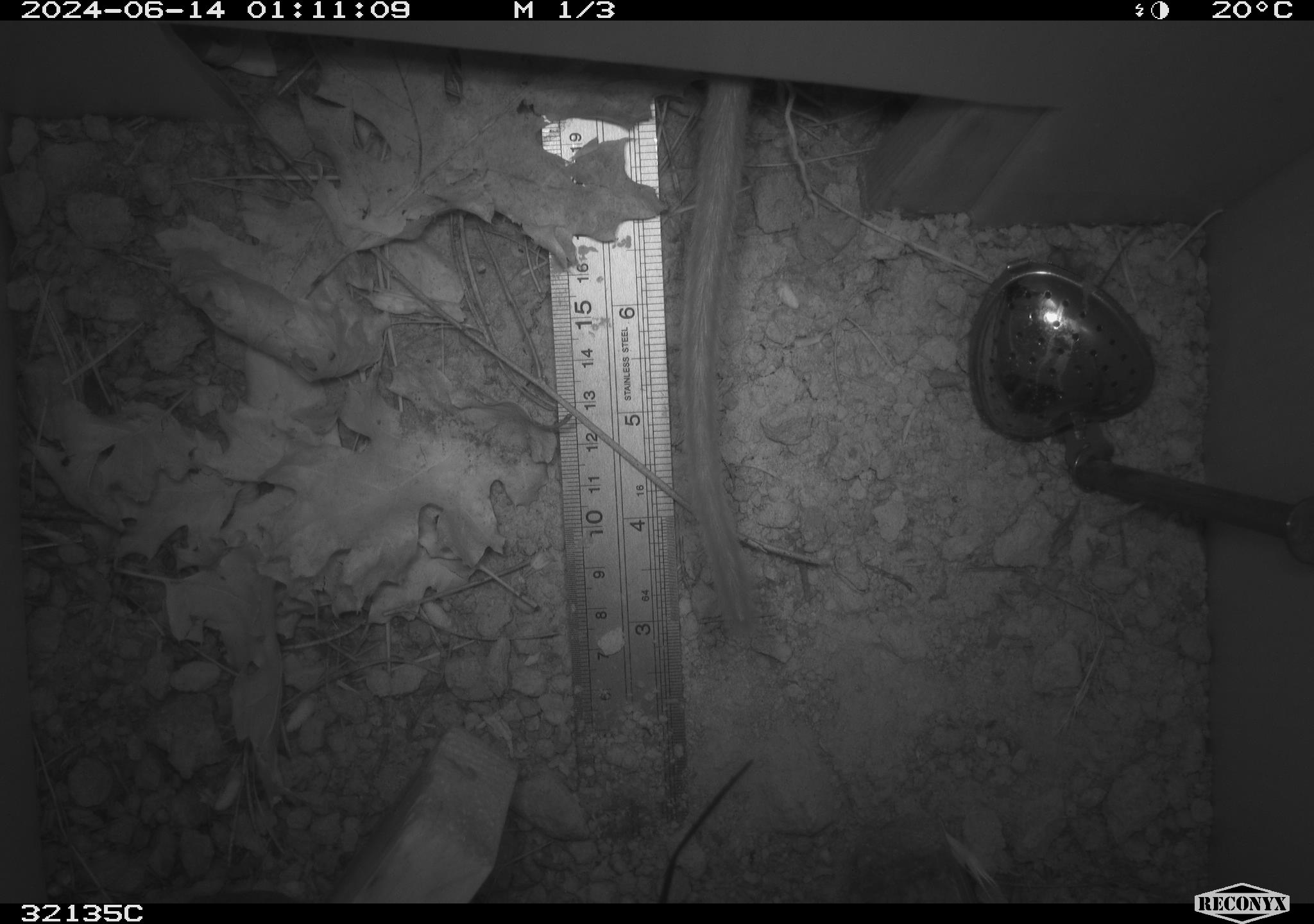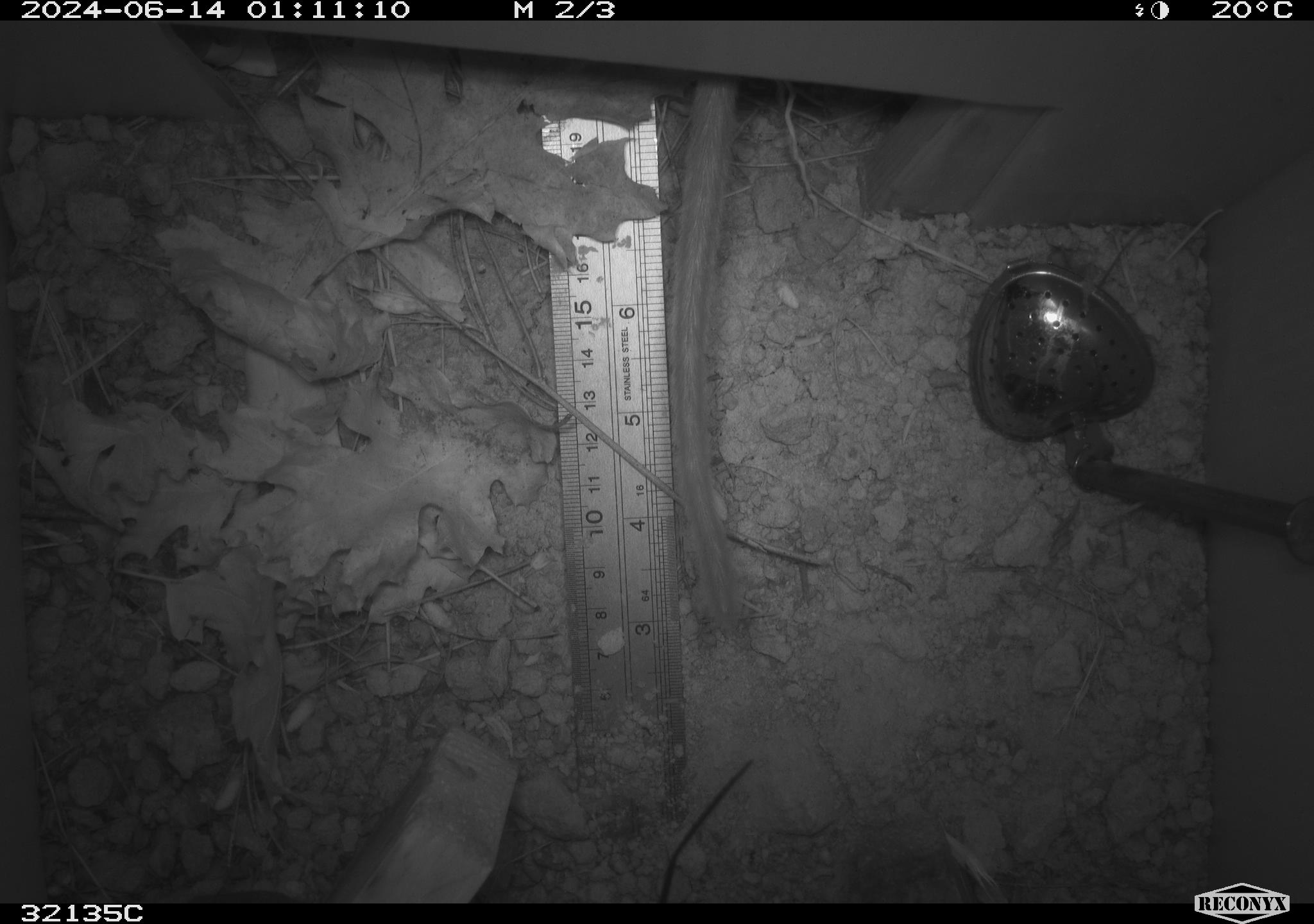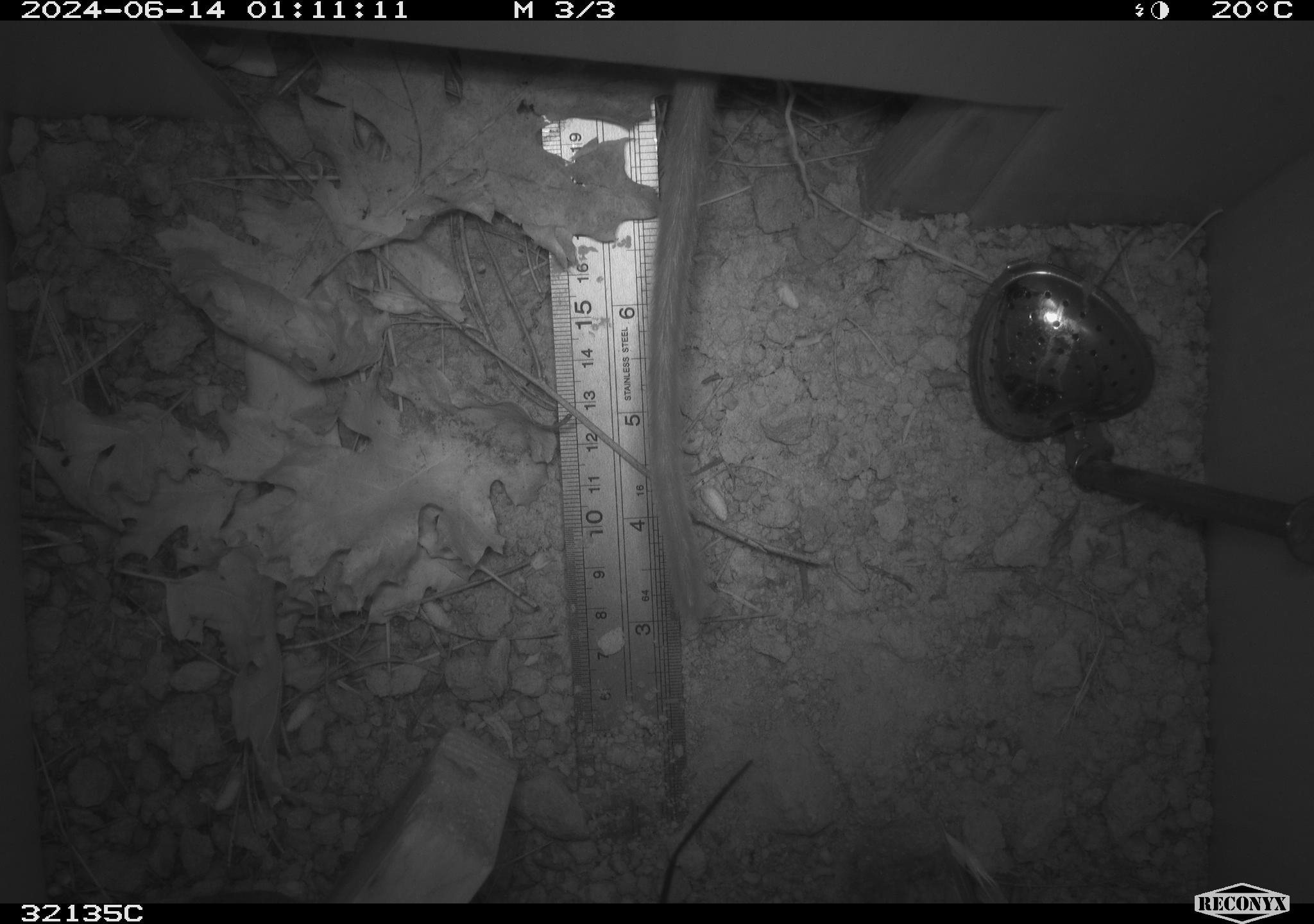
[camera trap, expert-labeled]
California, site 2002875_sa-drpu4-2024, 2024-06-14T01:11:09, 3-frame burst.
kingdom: Animalia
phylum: Chordata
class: Mammalia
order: Rodentia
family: Cricetidae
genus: Neotoma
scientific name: Neotoma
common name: pack rat or woodrat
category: neotoma species